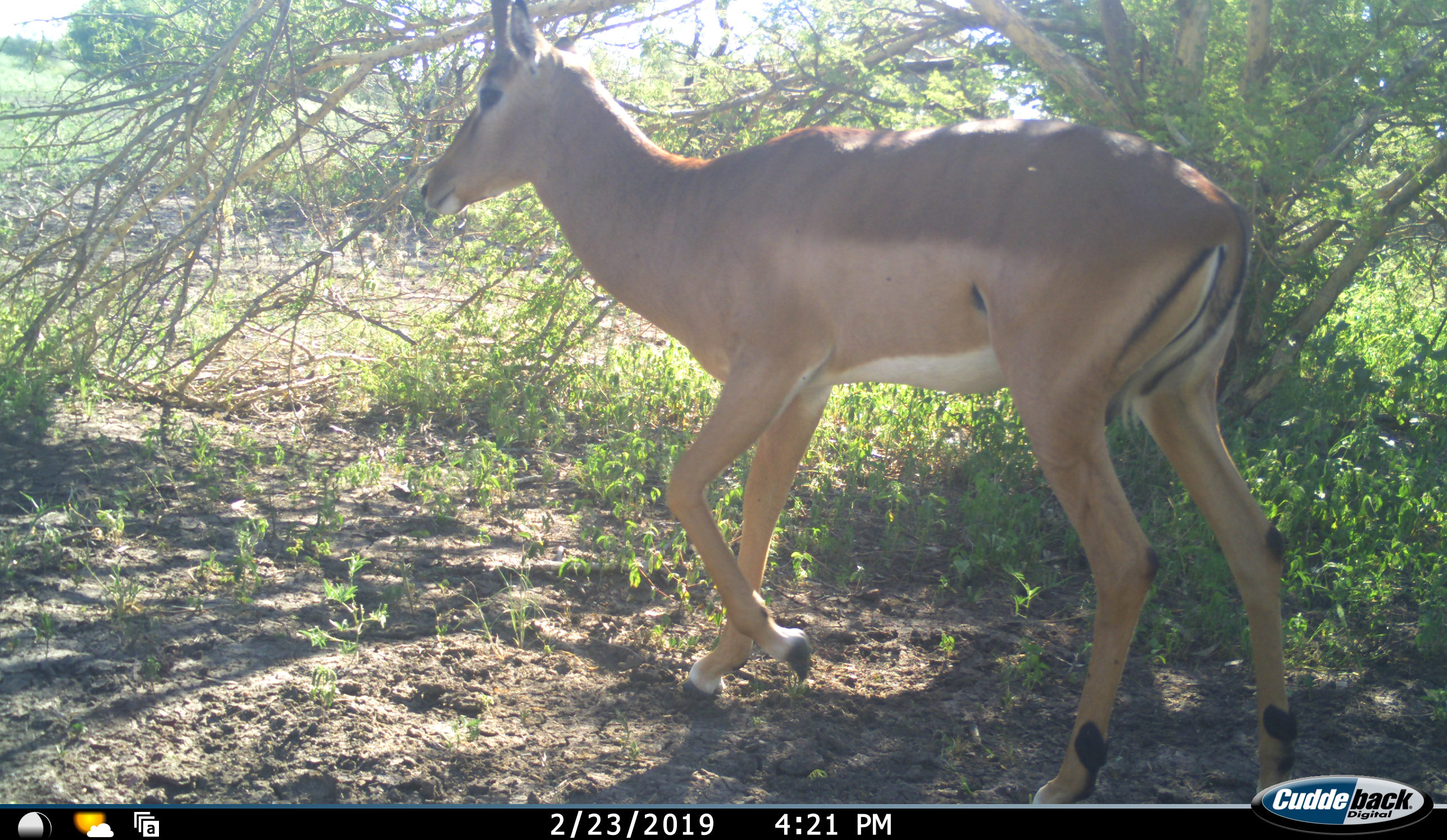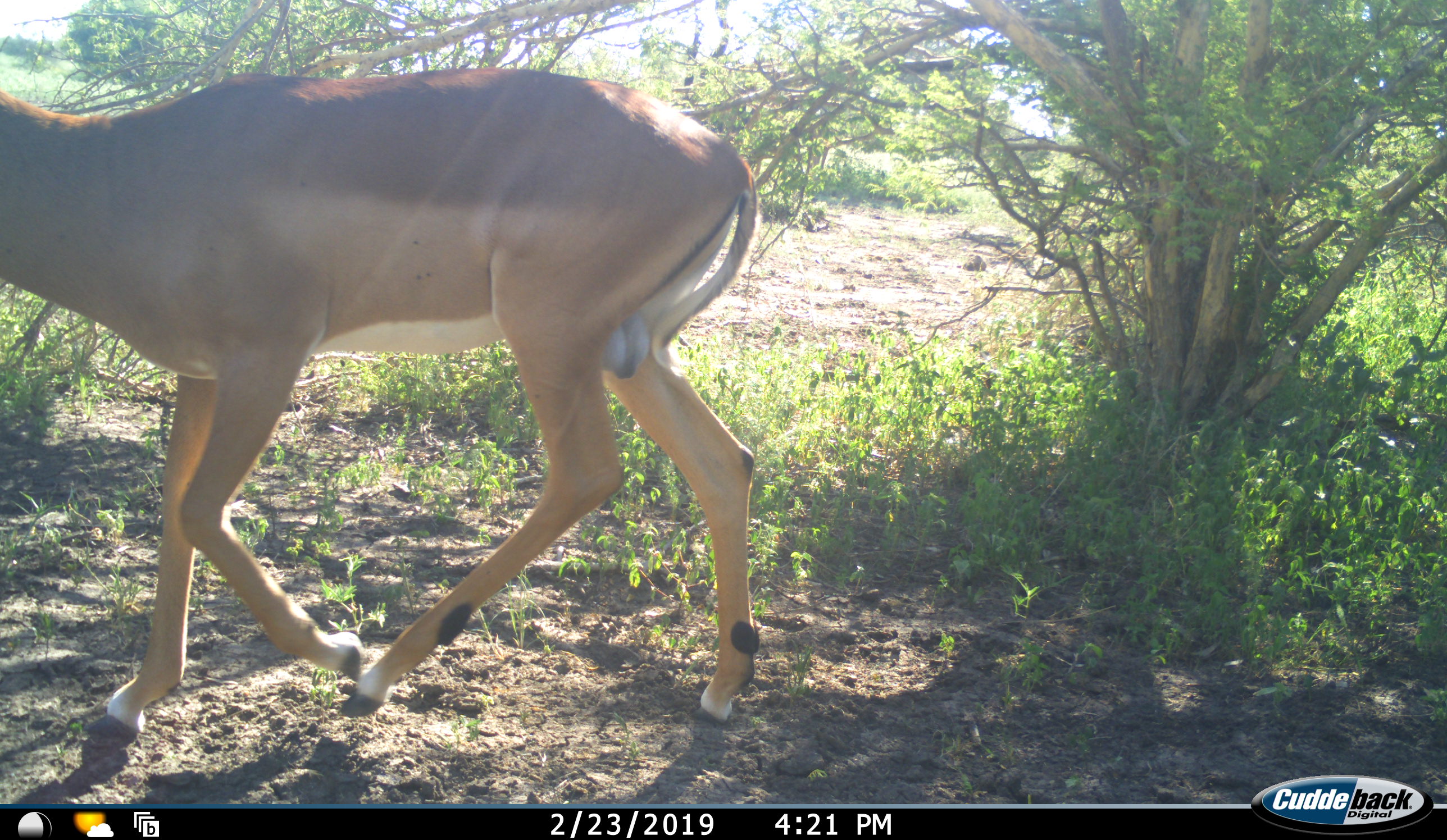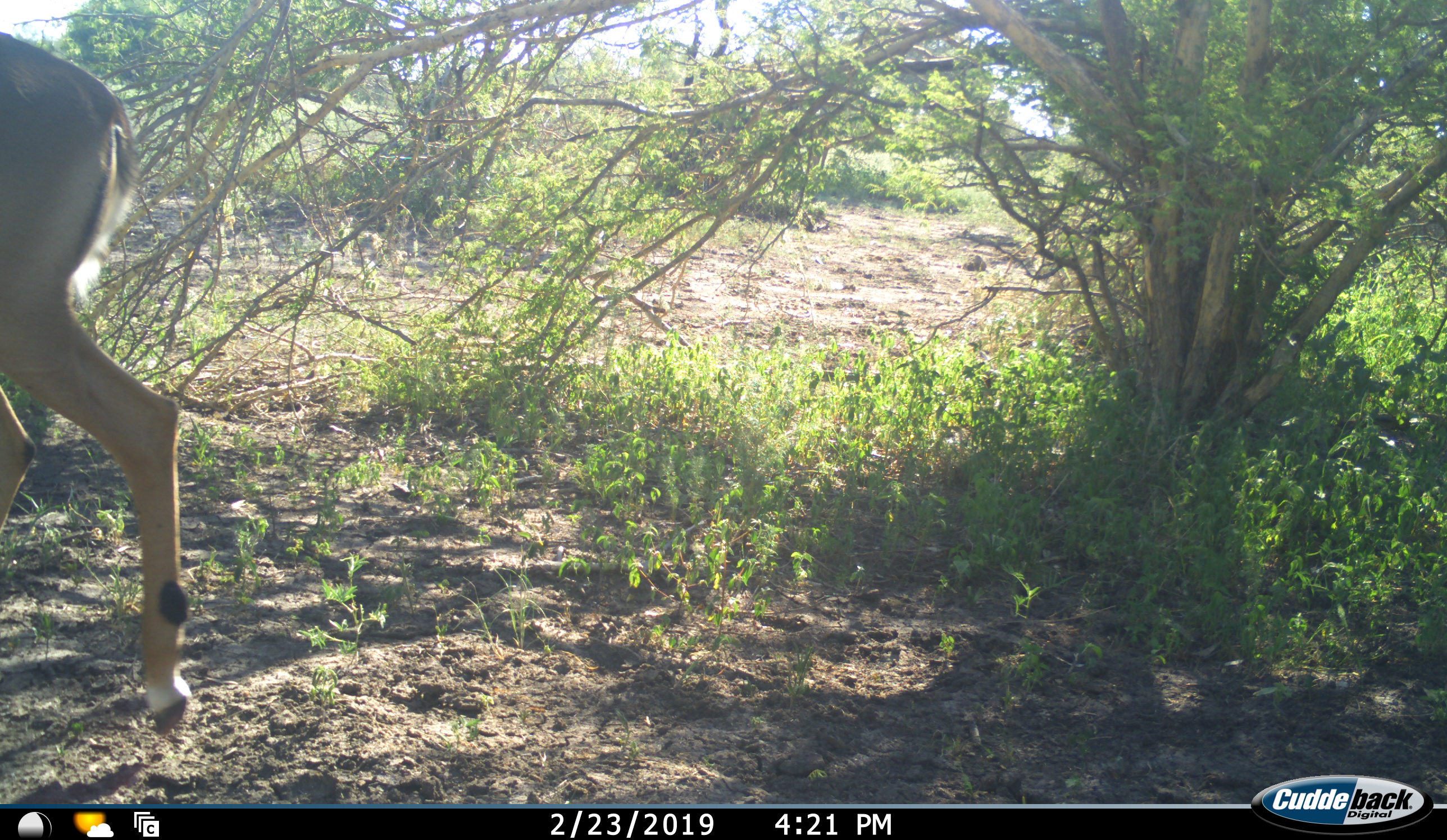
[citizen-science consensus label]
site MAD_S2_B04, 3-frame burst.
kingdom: Animalia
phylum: Chordata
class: Mammalia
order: Artiodactyla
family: Bovidae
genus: Aepyceros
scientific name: Aepyceros melampus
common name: impala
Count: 1.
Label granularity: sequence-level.